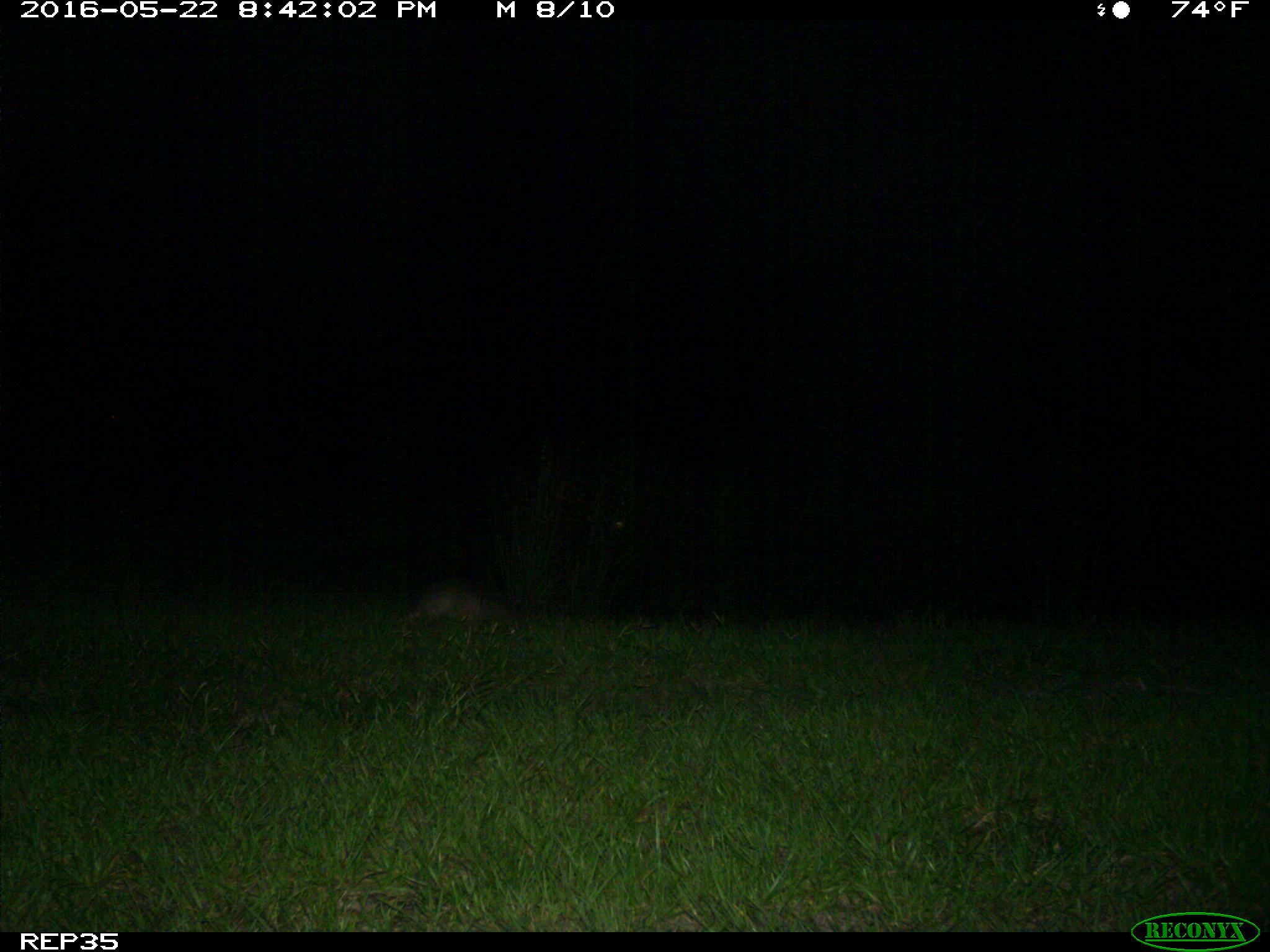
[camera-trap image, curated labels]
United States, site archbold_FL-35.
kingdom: Animalia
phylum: Chordata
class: Mammalia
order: Cingulata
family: Dasypodidae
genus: Dasypus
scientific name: Dasypus novemcinctus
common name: nine-banded armadillo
Dasypus novemcinctus (nine-banded armadillo).